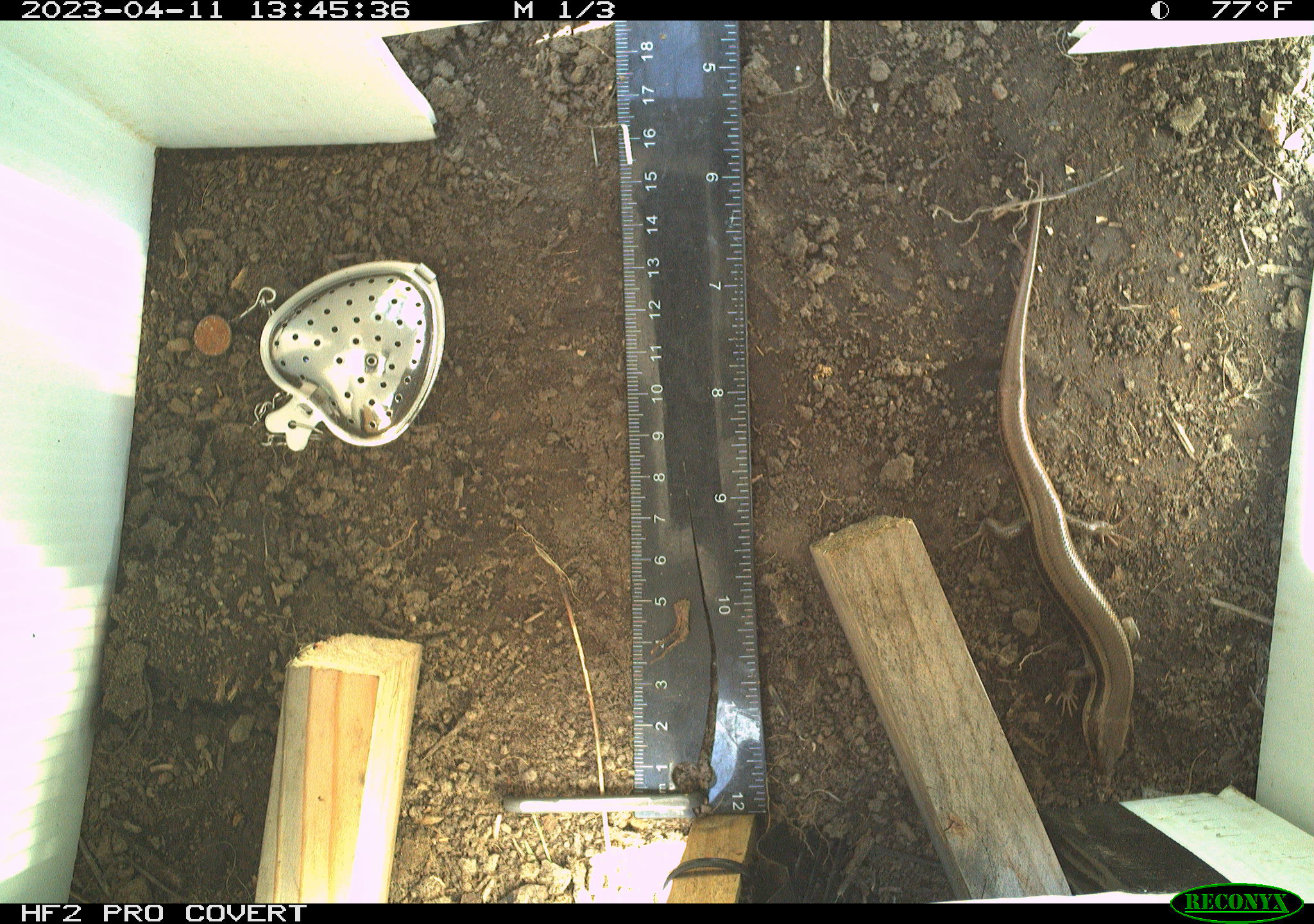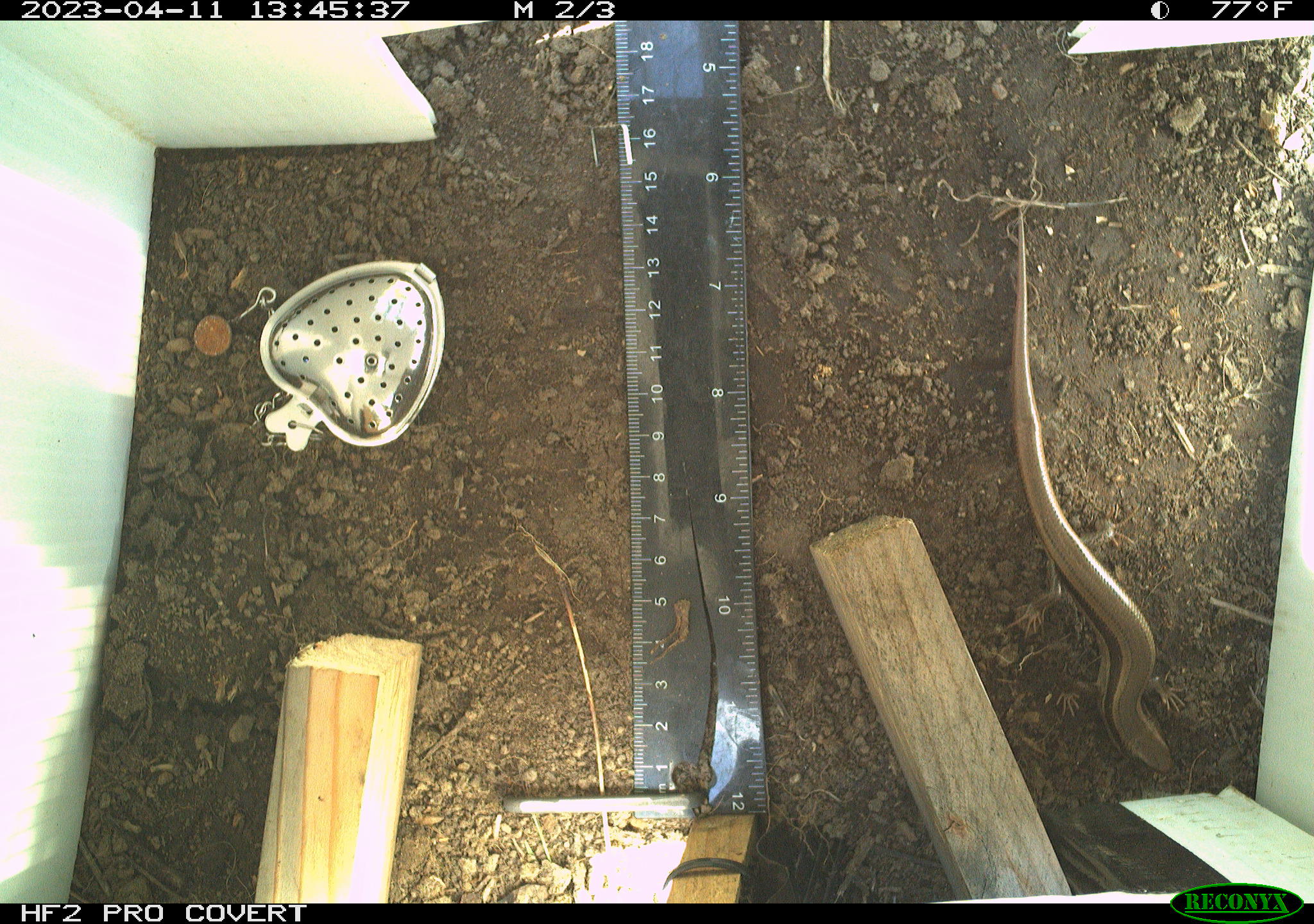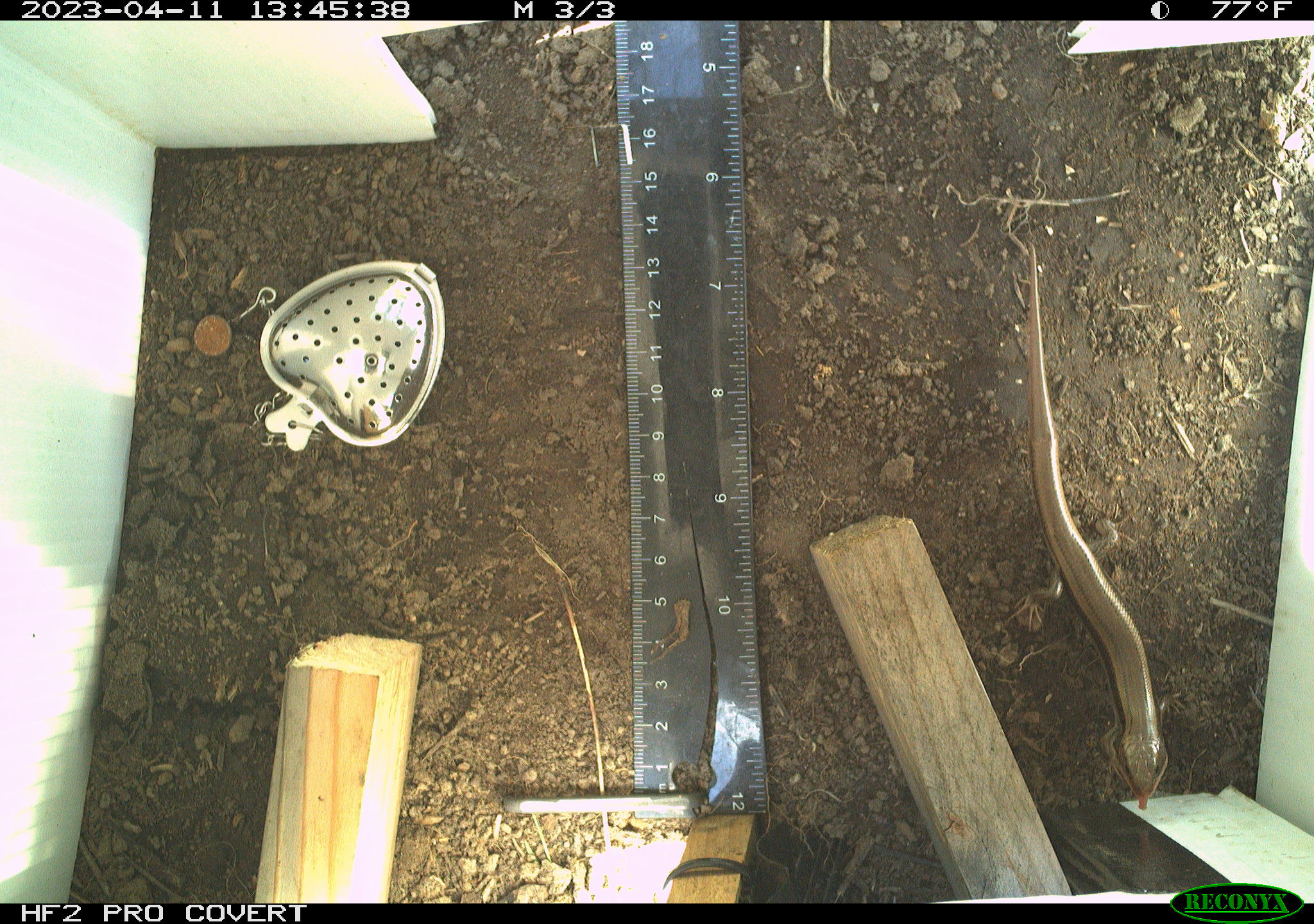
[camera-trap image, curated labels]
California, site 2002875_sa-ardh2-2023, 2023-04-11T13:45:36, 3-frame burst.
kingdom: Animalia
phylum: Chordata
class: Reptilia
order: Squamata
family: Scincidae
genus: Plestiodon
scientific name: Plestiodon skiltonianus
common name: western skink